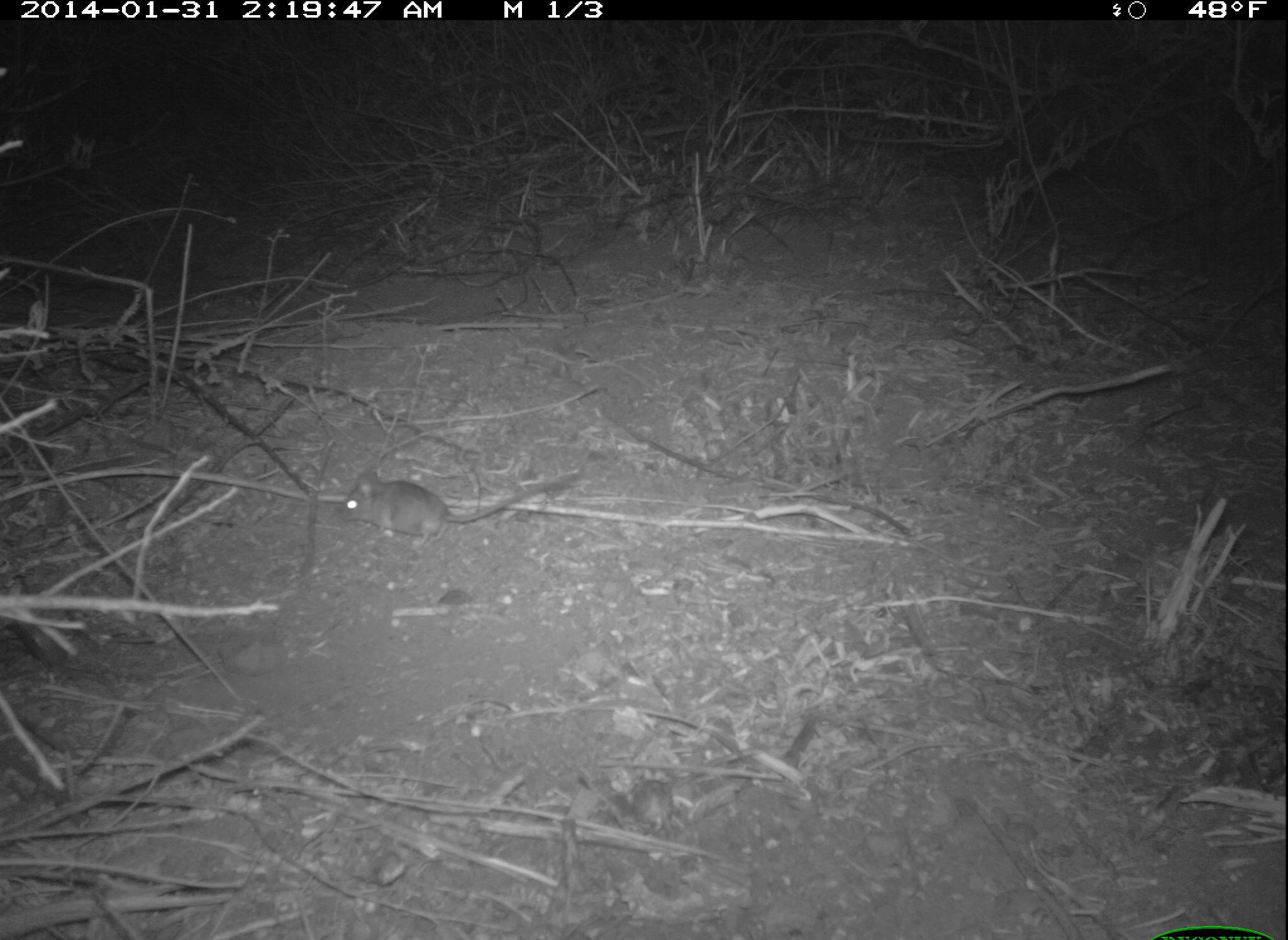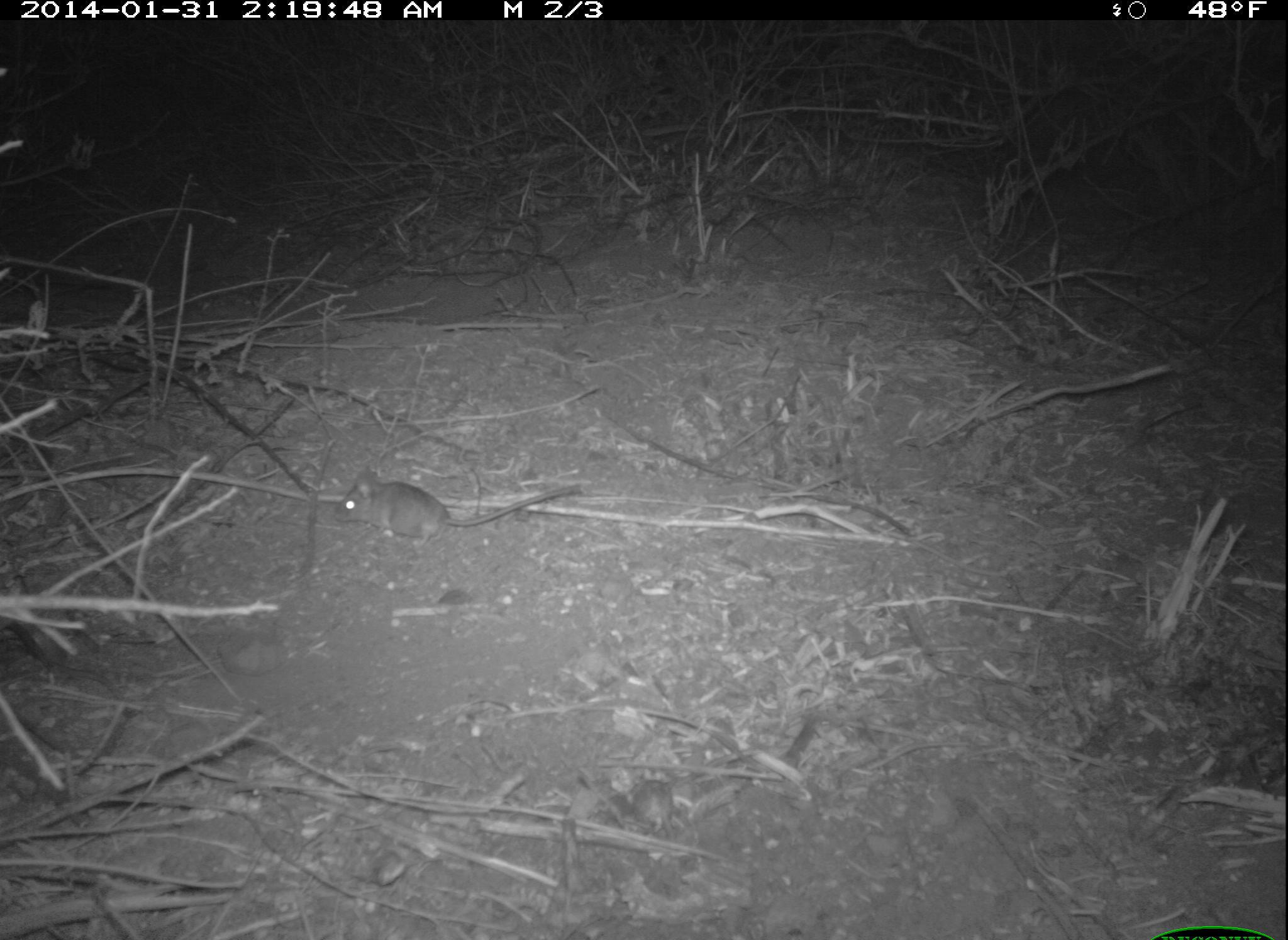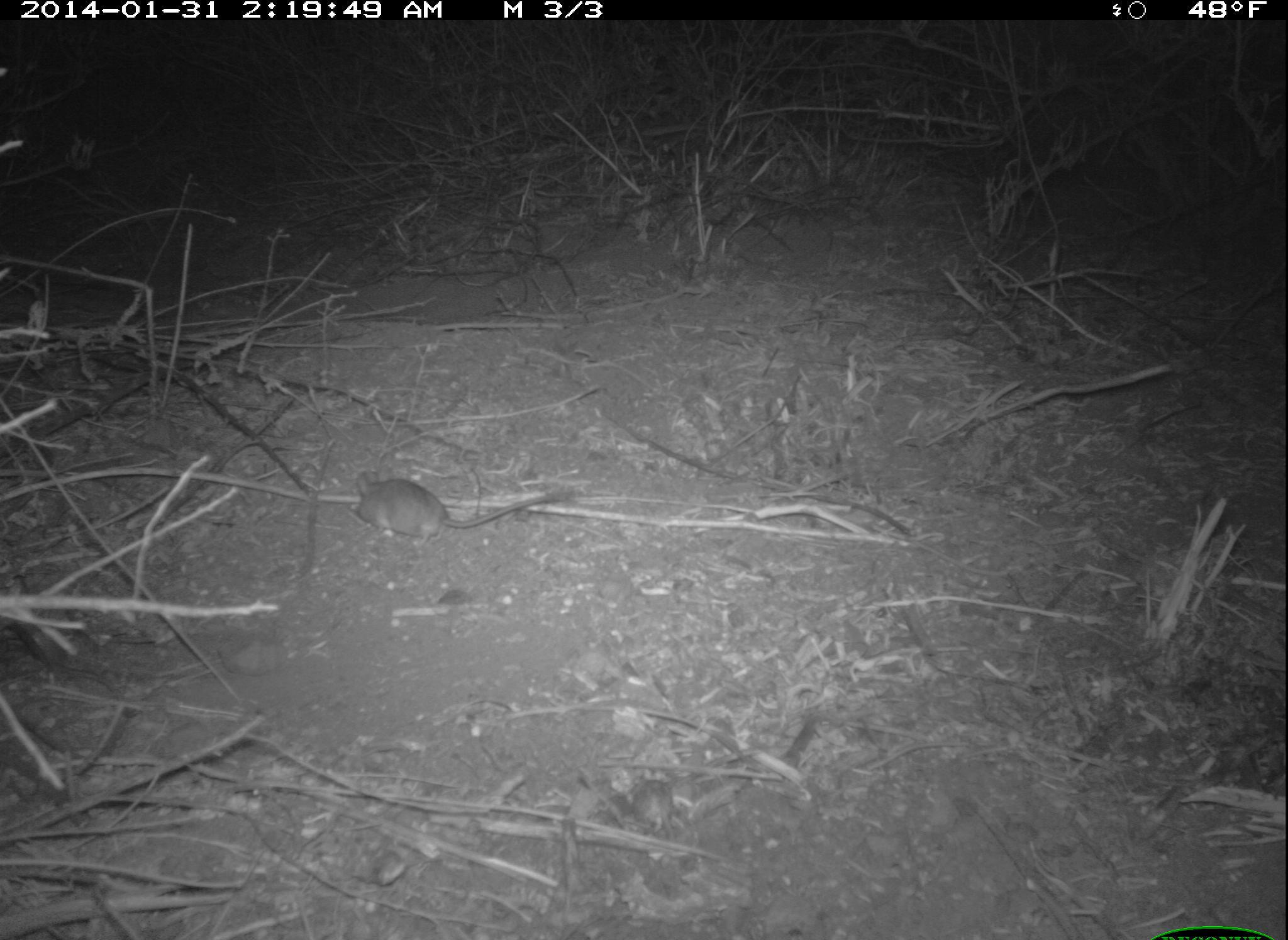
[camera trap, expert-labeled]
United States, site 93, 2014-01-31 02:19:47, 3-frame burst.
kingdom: Animalia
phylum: Chordata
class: Mammalia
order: Rodentia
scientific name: Rodentia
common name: rodent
Rodent (Rodentia).